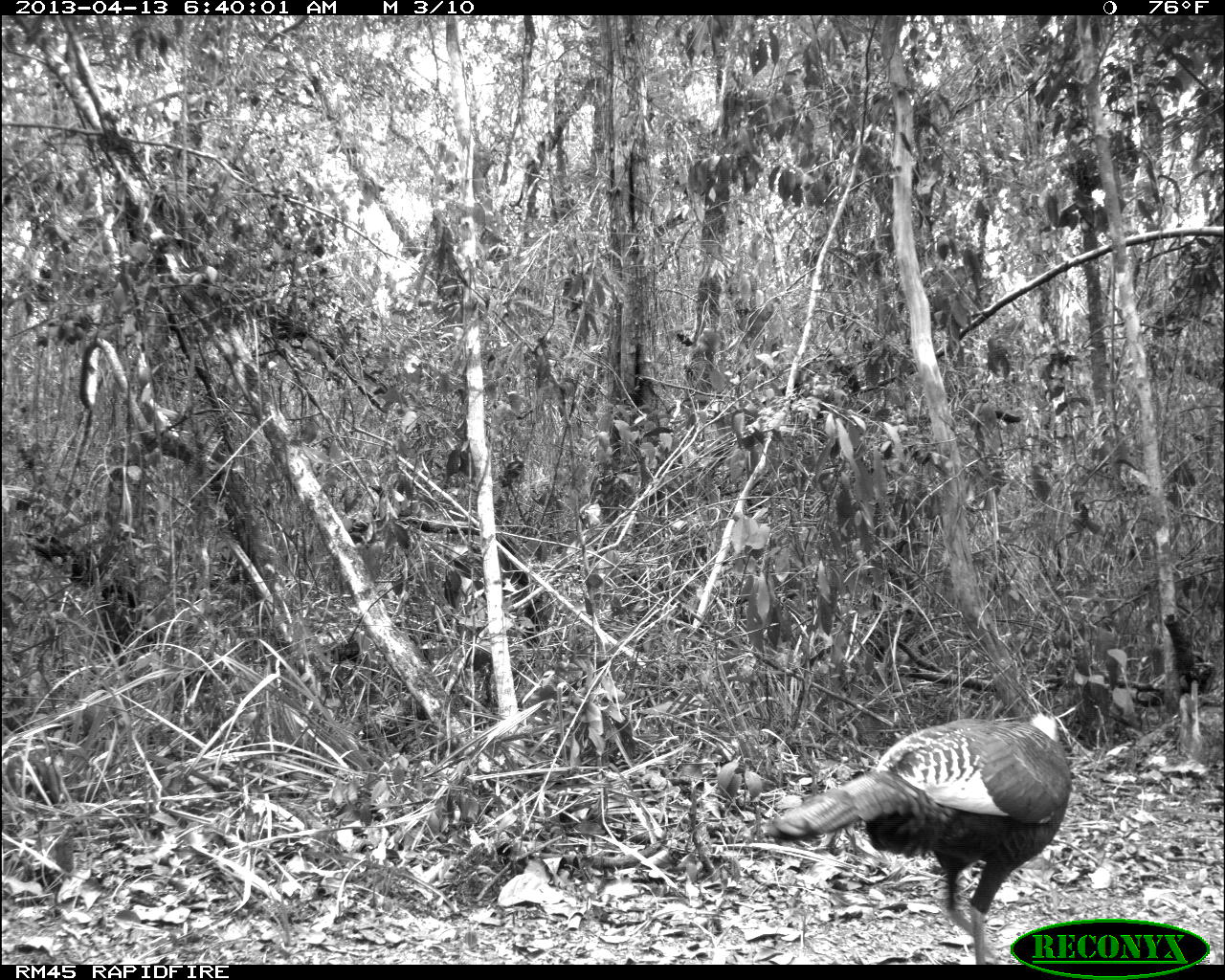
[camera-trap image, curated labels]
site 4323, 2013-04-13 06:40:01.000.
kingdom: Animalia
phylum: Chordata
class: Aves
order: Galliformes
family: Phasianidae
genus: Meleagris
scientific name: Meleagris ocellata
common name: ocellated turkey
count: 1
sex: female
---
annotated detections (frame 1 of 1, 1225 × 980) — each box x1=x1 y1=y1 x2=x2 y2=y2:
meleagris ocellata: x1=760 y1=709 x2=1071 y2=963